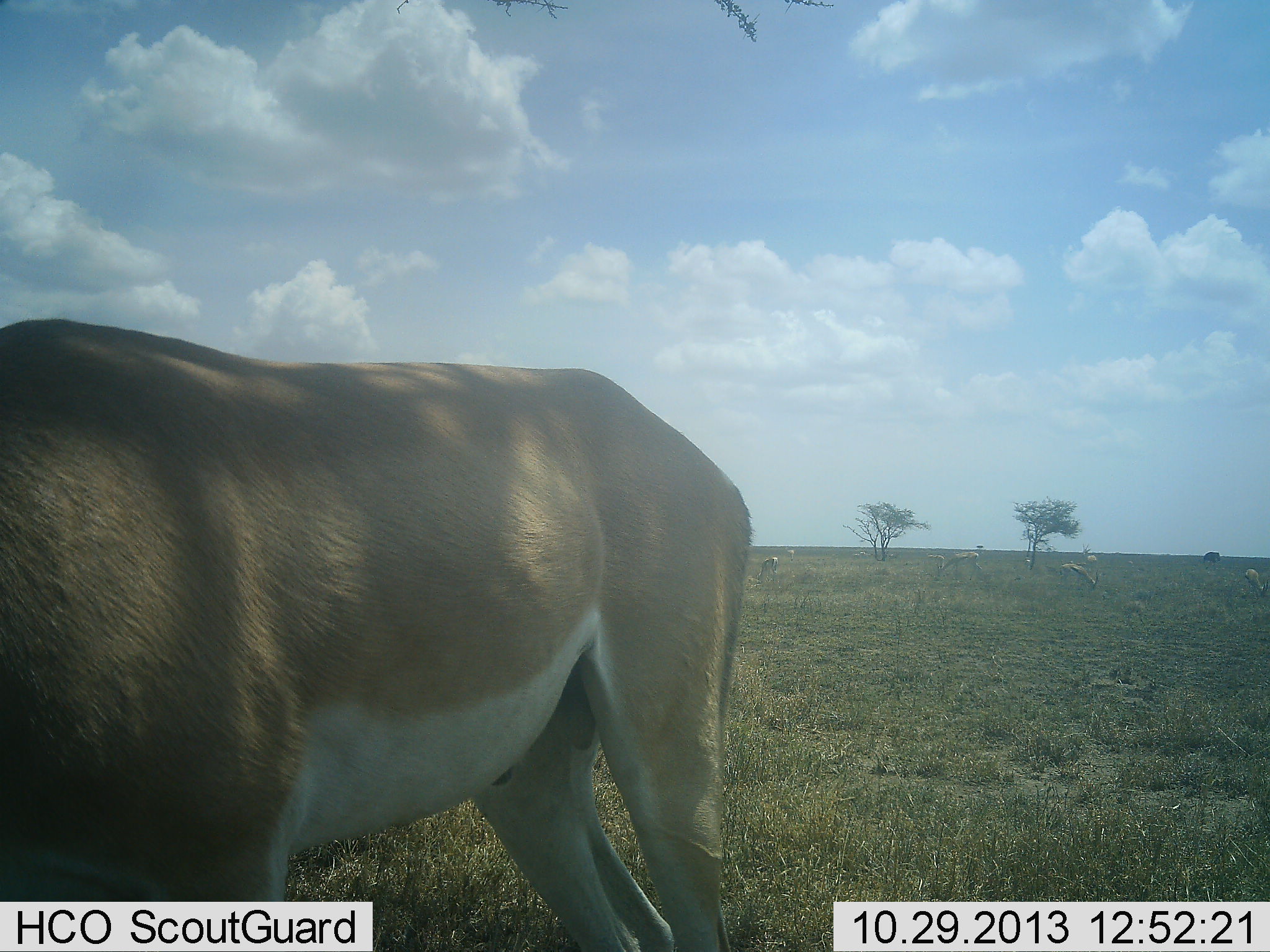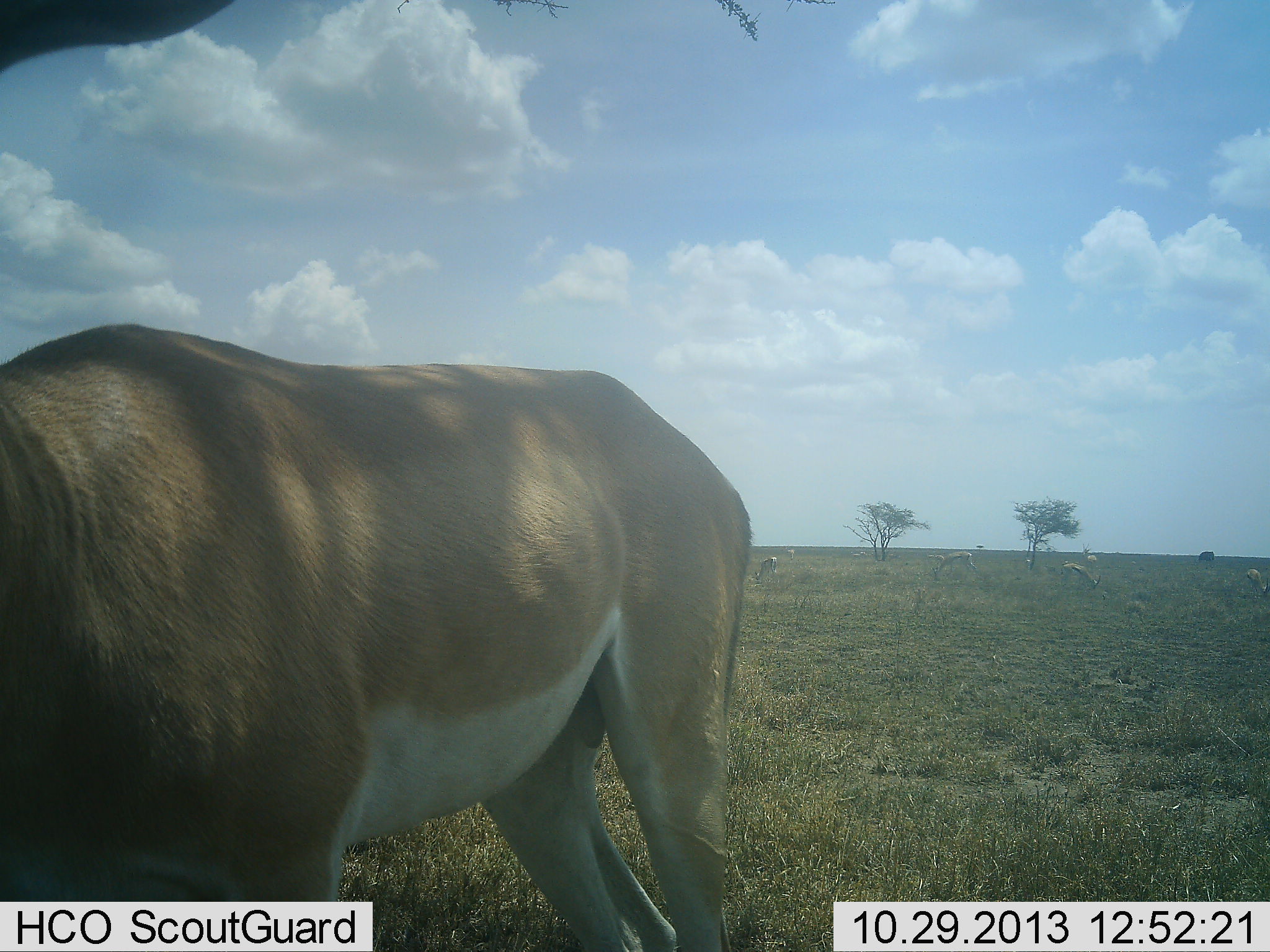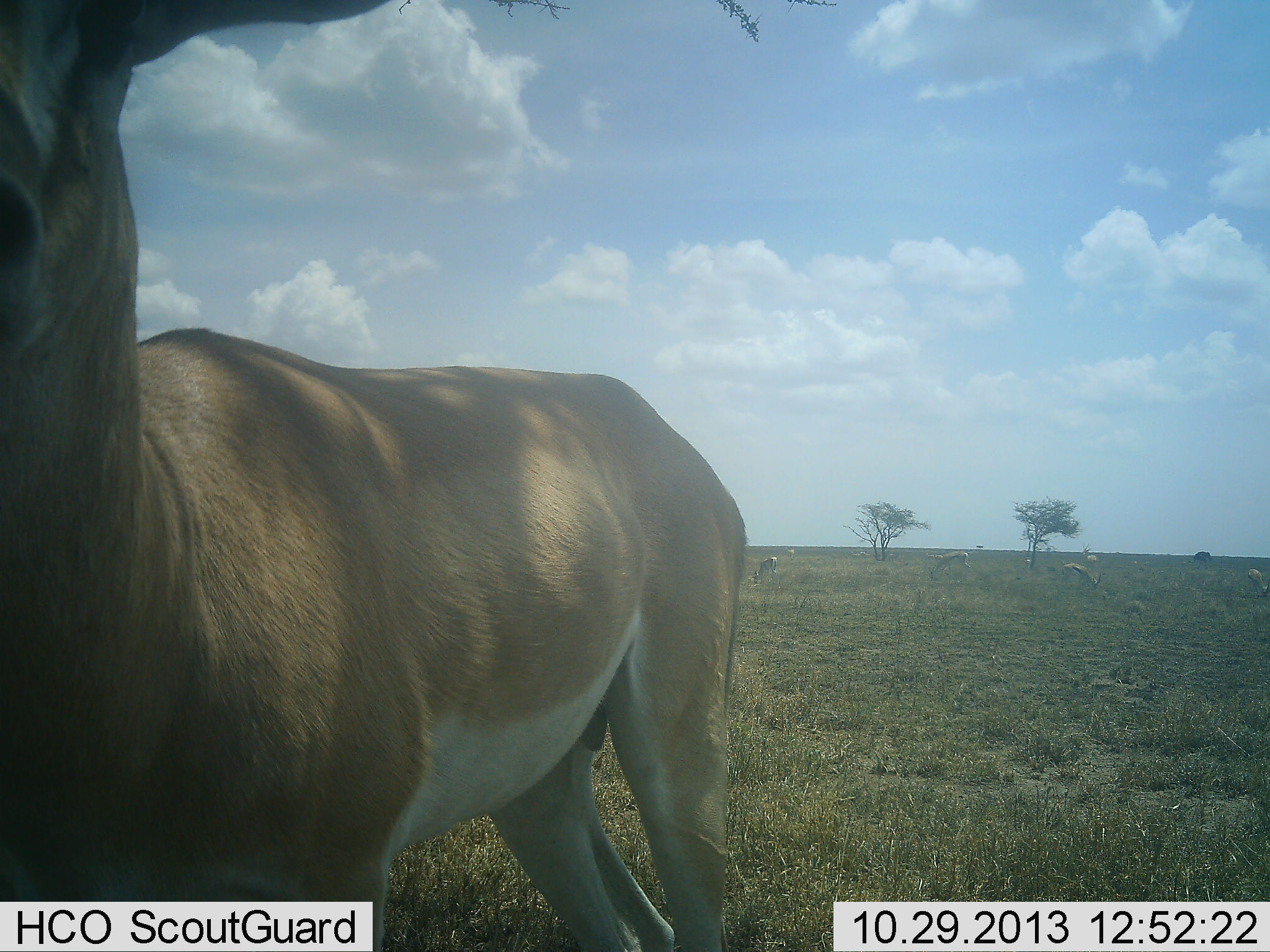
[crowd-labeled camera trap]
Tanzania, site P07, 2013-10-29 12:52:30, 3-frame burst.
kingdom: Animalia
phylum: Chordata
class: Mammalia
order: Artiodactyla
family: Bovidae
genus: Nanger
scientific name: Nanger granti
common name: grant's gazelle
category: gazellegrants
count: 1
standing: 84%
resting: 0%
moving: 5%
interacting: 5%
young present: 0%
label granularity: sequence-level